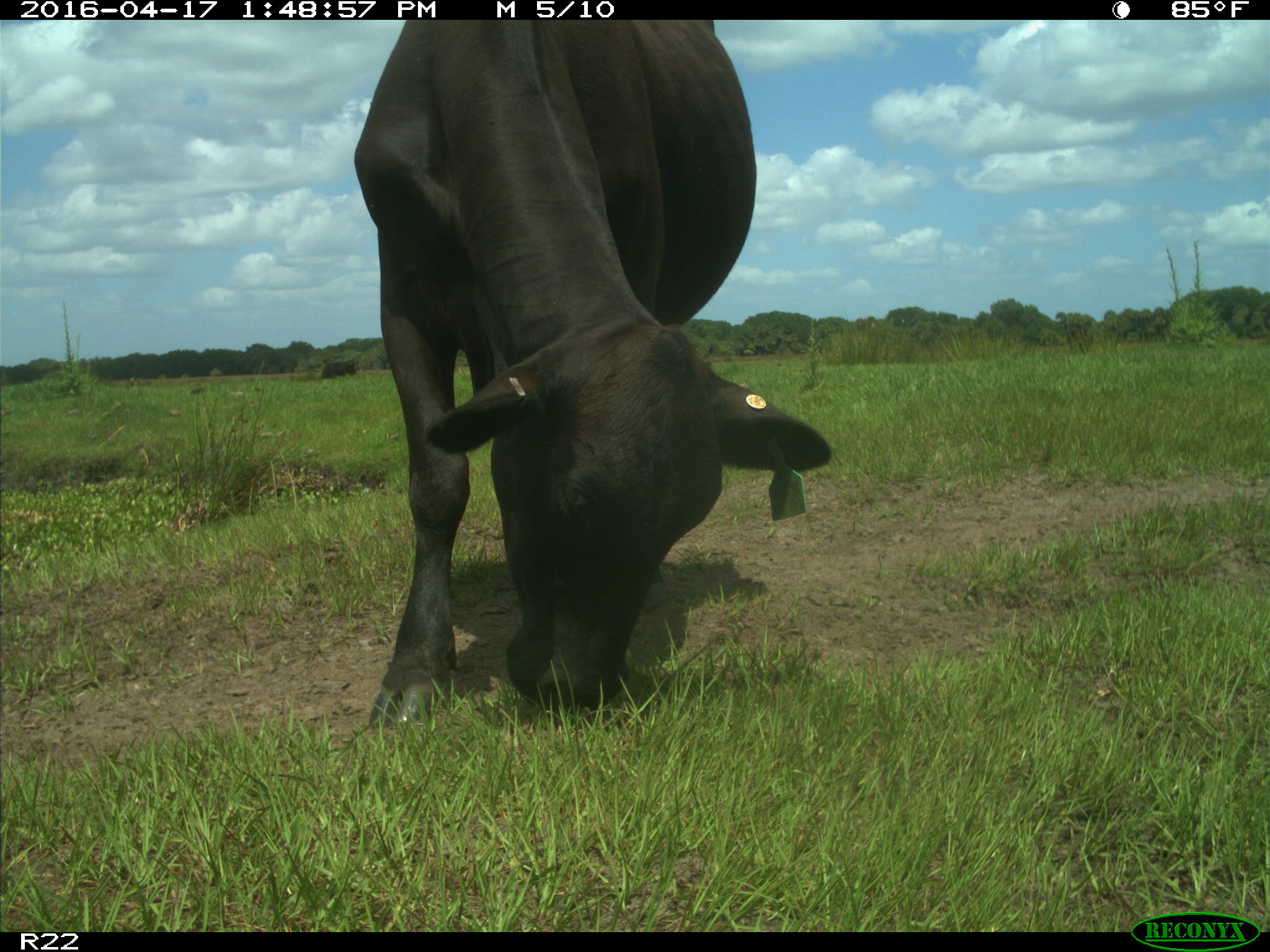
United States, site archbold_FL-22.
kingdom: Animalia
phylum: Chordata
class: Mammalia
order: Artiodactyla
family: Bovidae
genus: Bos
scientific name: Bos taurus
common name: domestic cow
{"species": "Bos taurus (domestic cow)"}